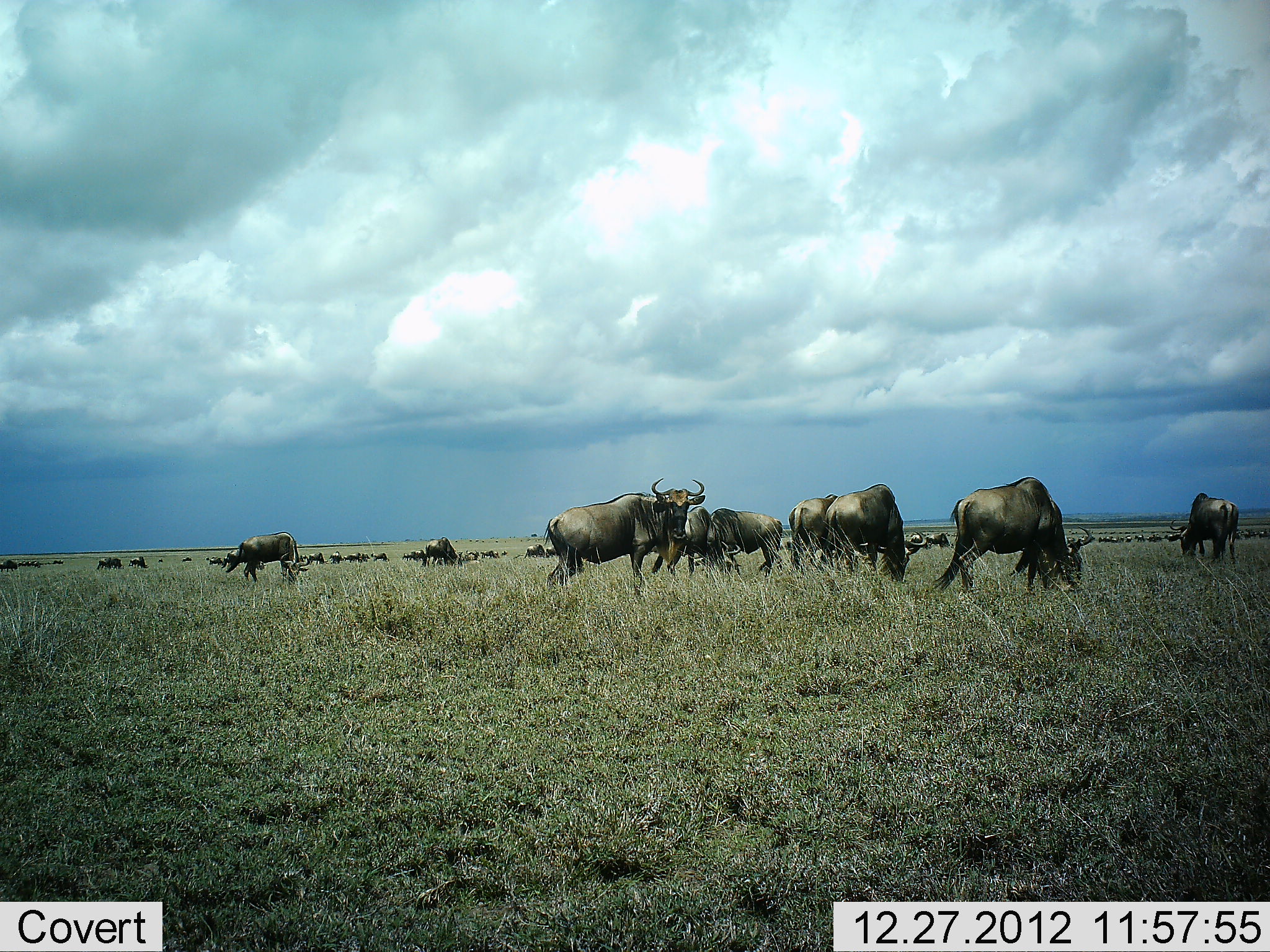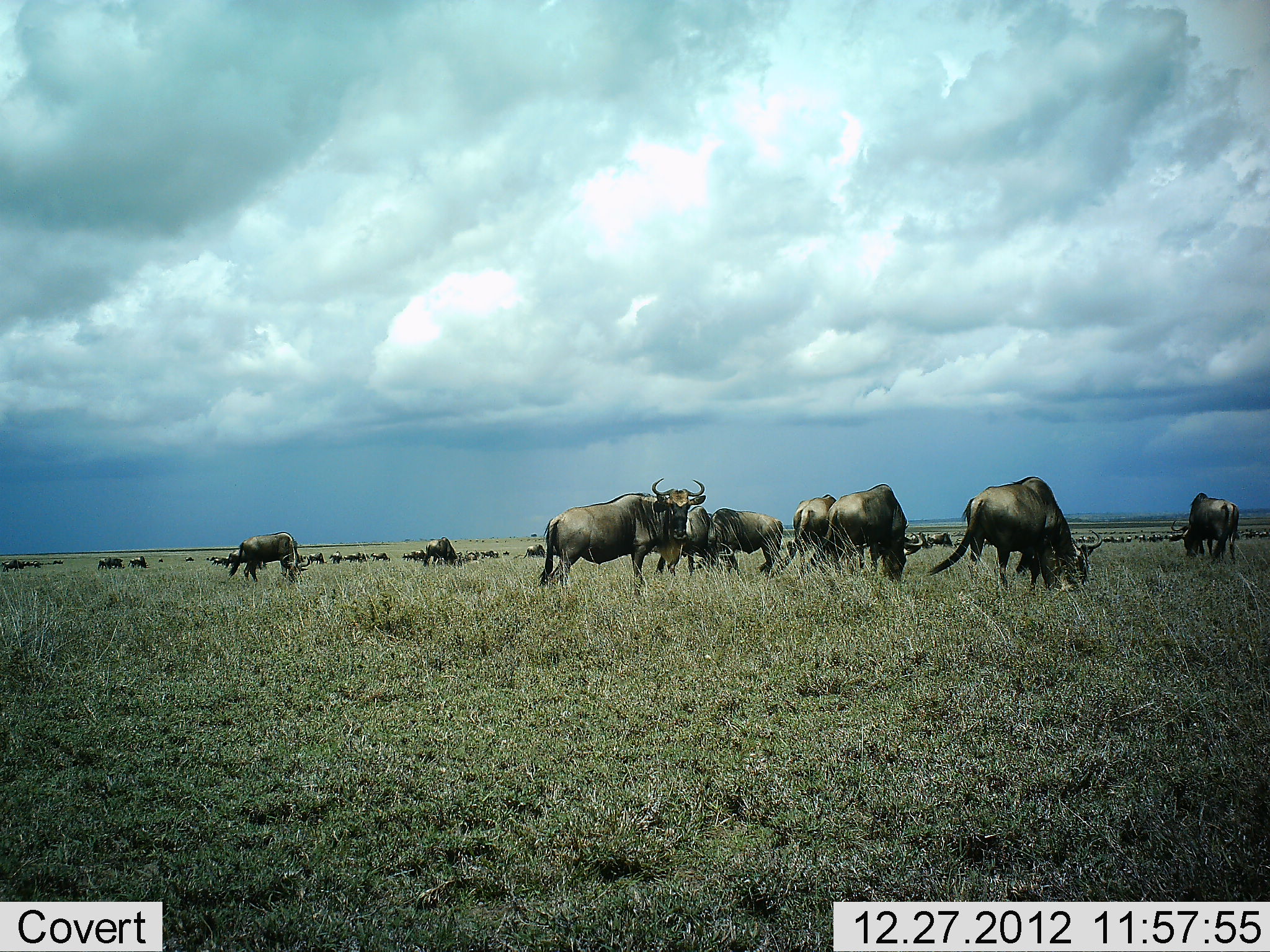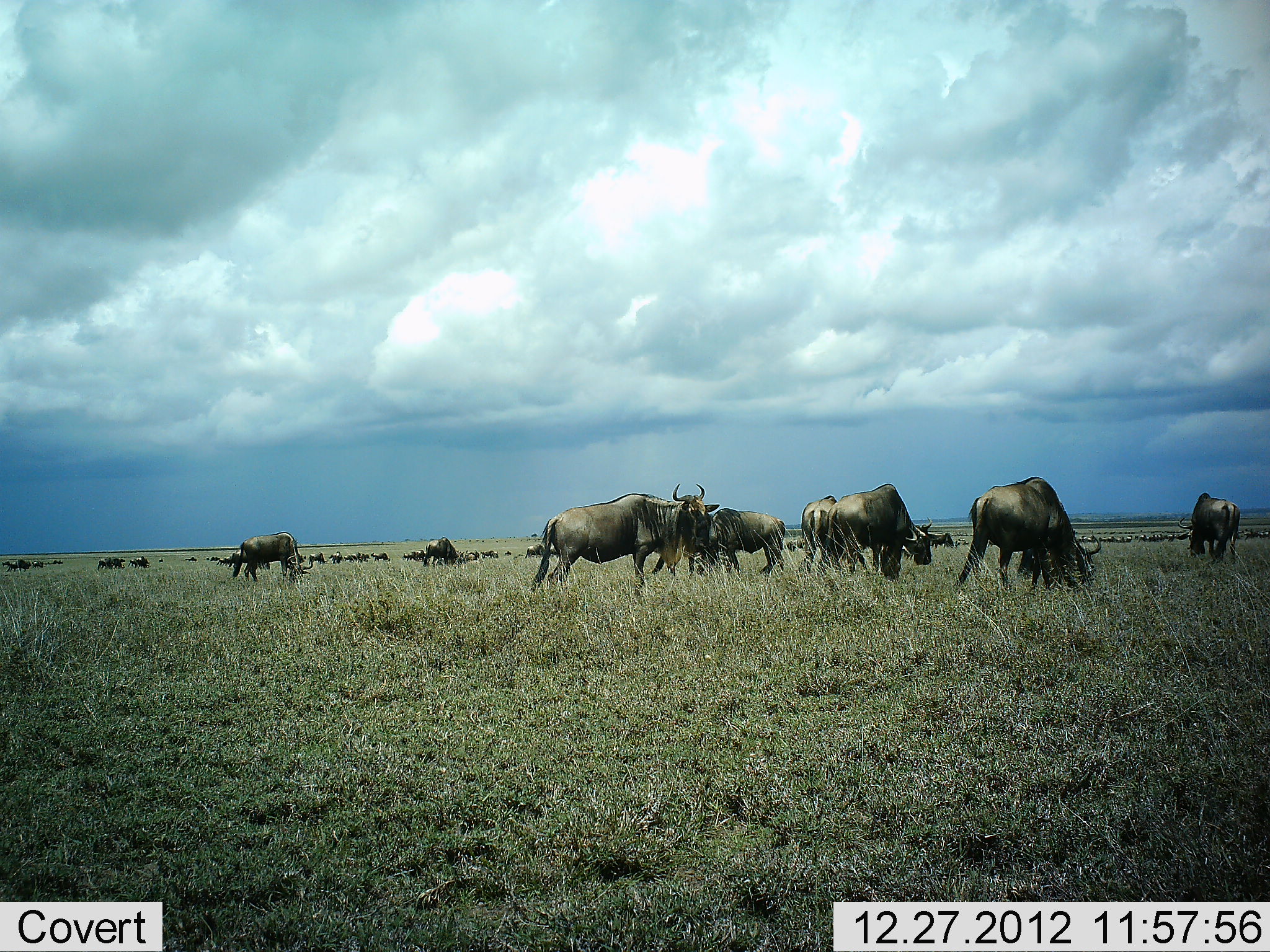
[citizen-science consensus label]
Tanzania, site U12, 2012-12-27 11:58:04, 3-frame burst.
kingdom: Animalia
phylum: Chordata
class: Mammalia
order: Artiodactyla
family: Bovidae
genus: Connochaetes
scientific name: Connochaetes taurinus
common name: blue wildebeest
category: wildebeest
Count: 11-50.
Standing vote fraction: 70%.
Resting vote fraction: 0%.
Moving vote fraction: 30%.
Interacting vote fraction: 10%.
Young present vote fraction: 10%.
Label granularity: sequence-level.